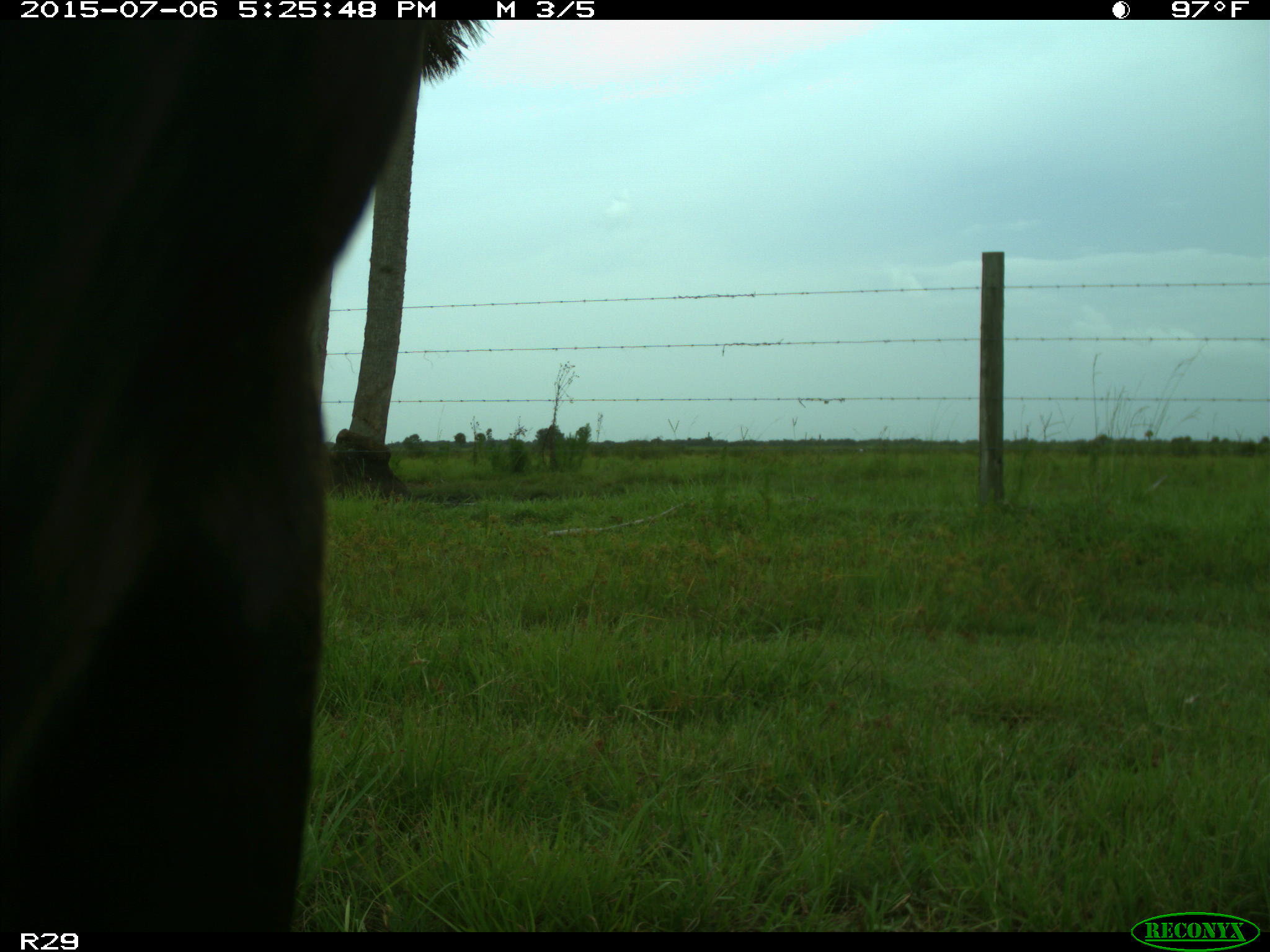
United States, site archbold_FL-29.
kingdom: Animalia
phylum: Chordata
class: Mammalia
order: Artiodactyla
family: Bovidae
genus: Bos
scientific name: Bos taurus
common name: domestic cow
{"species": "Bos taurus (domestic cow)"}